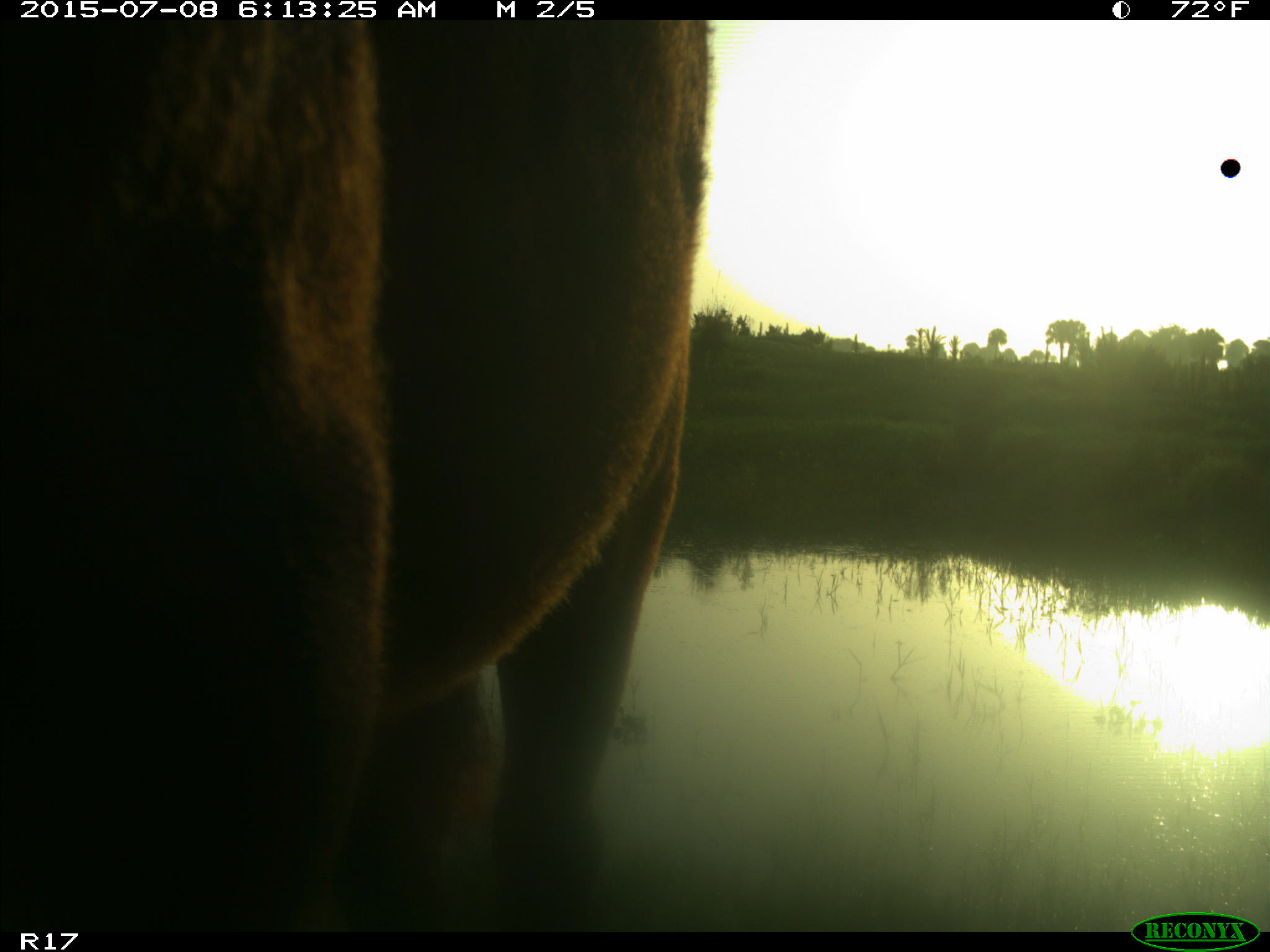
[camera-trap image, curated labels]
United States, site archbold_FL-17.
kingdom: Animalia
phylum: Chordata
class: Mammalia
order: Artiodactyla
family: Bovidae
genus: Bos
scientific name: Bos taurus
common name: domestic cow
Bos taurus (domestic cow).